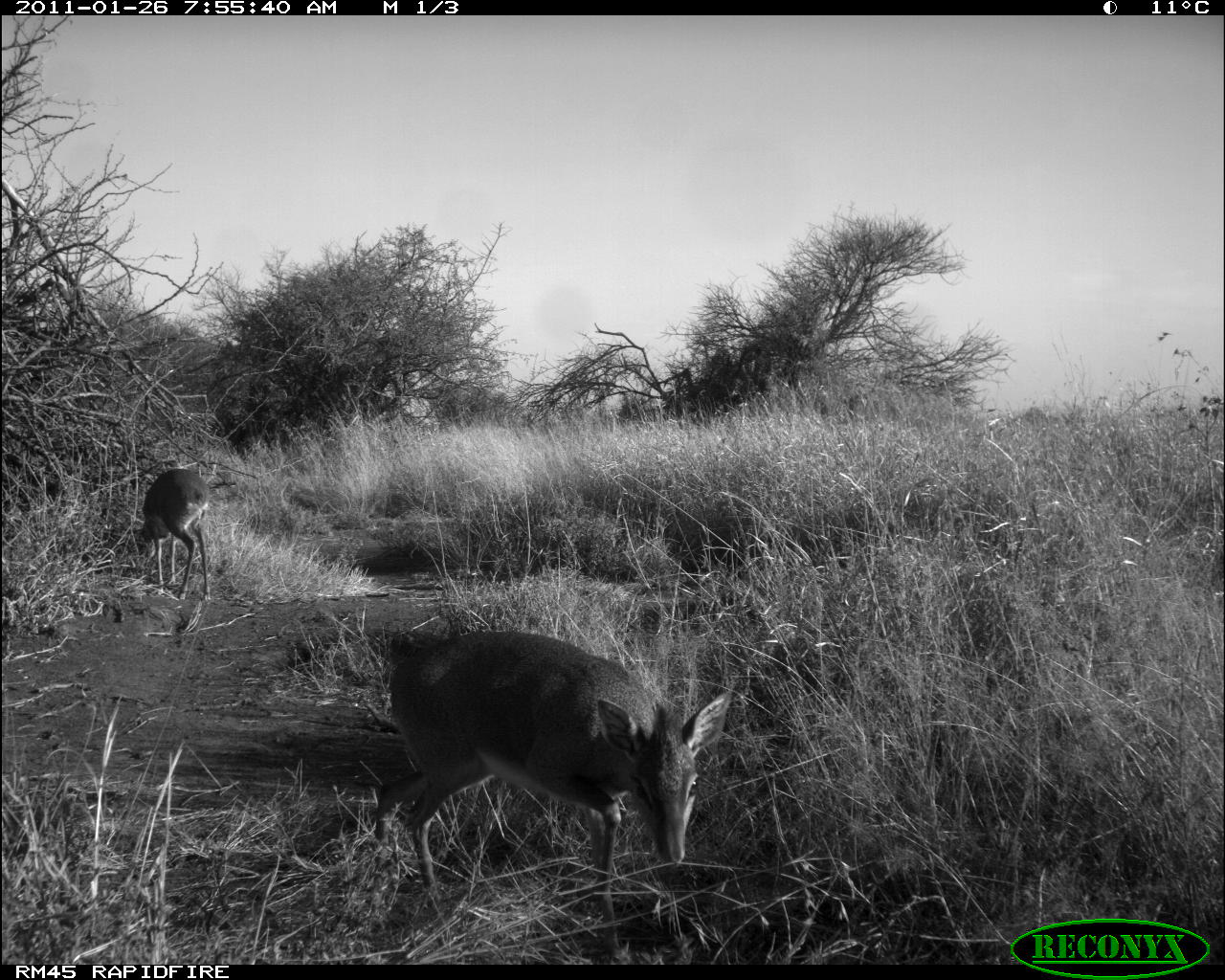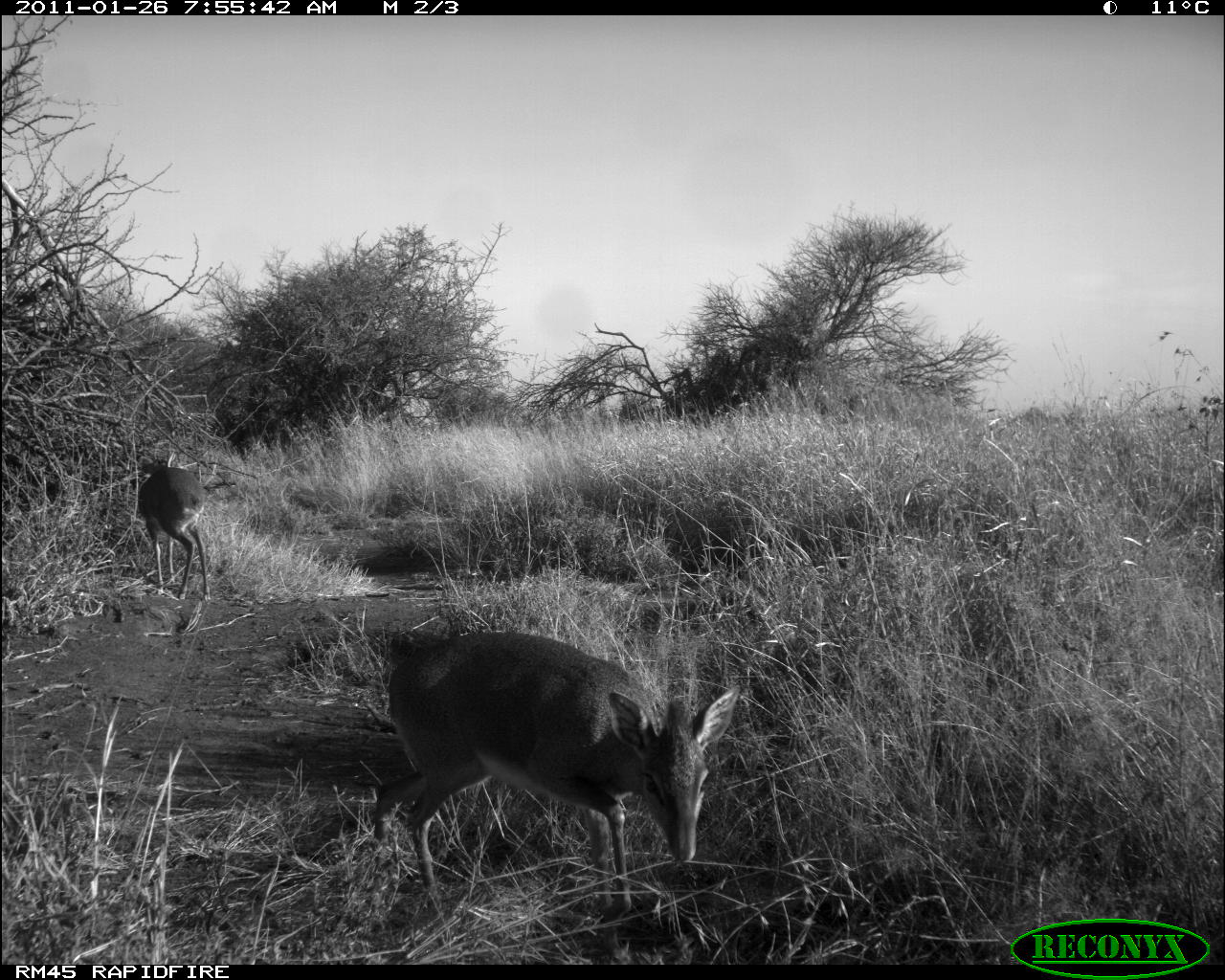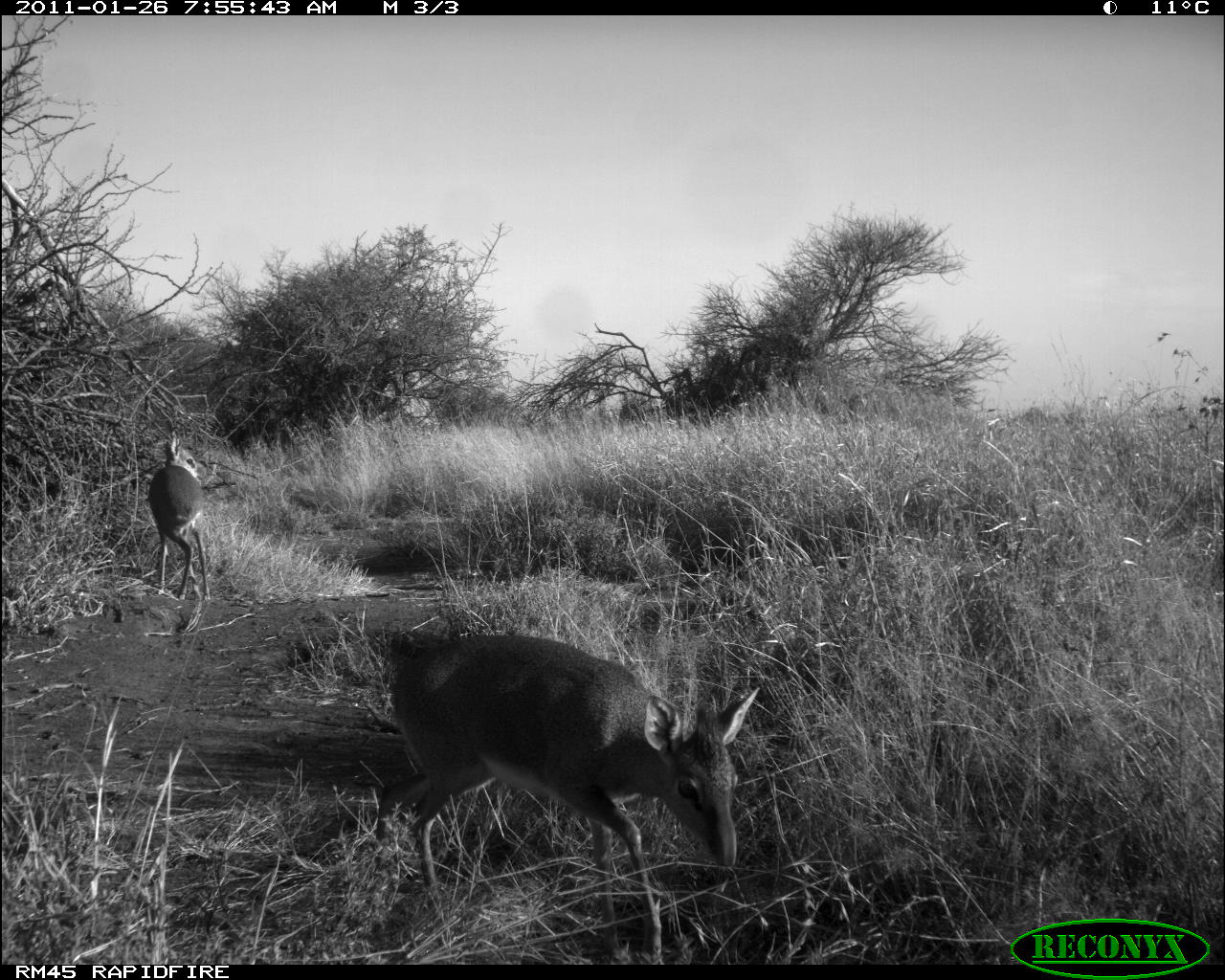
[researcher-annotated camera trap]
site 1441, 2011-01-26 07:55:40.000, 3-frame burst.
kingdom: Animalia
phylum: Chordata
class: Mammalia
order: Artiodactyla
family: Bovidae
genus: Madoqua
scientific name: Madoqua guentheri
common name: günther's dik-dik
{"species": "Madoqua guentheri (günther's dik-dik)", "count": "2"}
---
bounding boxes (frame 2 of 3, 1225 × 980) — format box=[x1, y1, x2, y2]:
madoqua guentheri: box=[369, 624, 743, 925]; box=[128, 453, 211, 602]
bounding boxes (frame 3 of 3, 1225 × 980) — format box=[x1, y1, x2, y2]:
madoqua guentheri: box=[369, 632, 761, 962]; box=[146, 438, 210, 601]